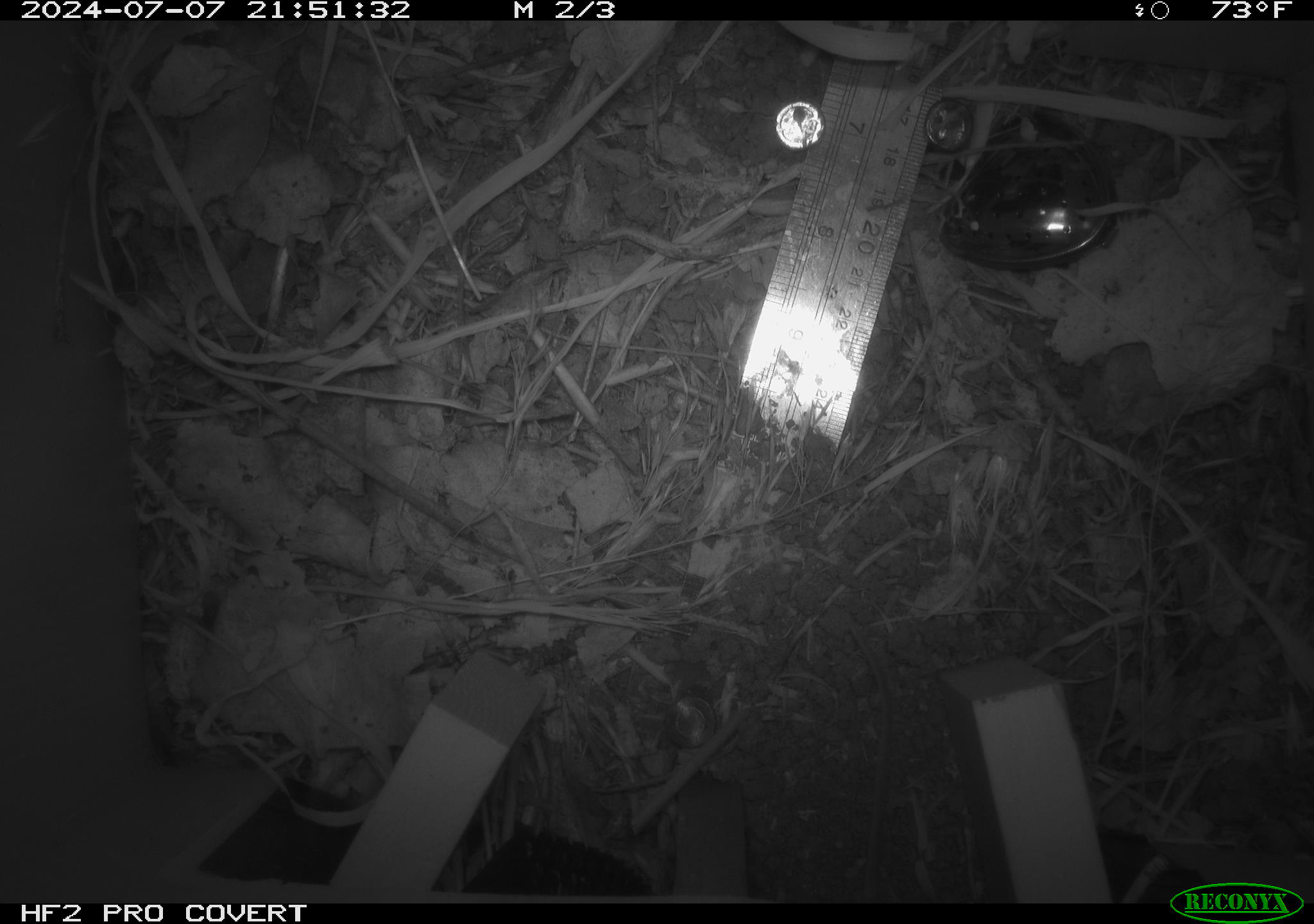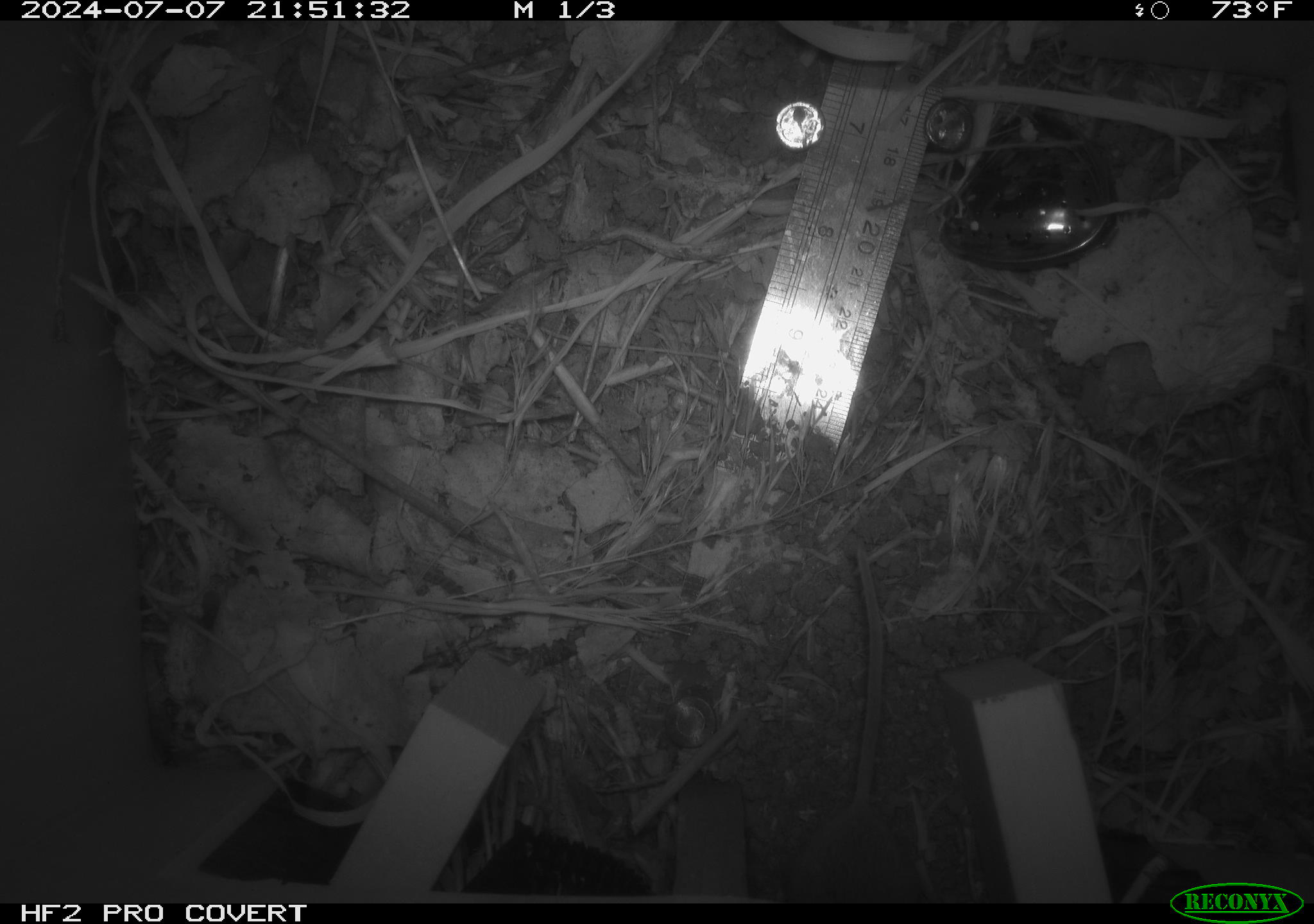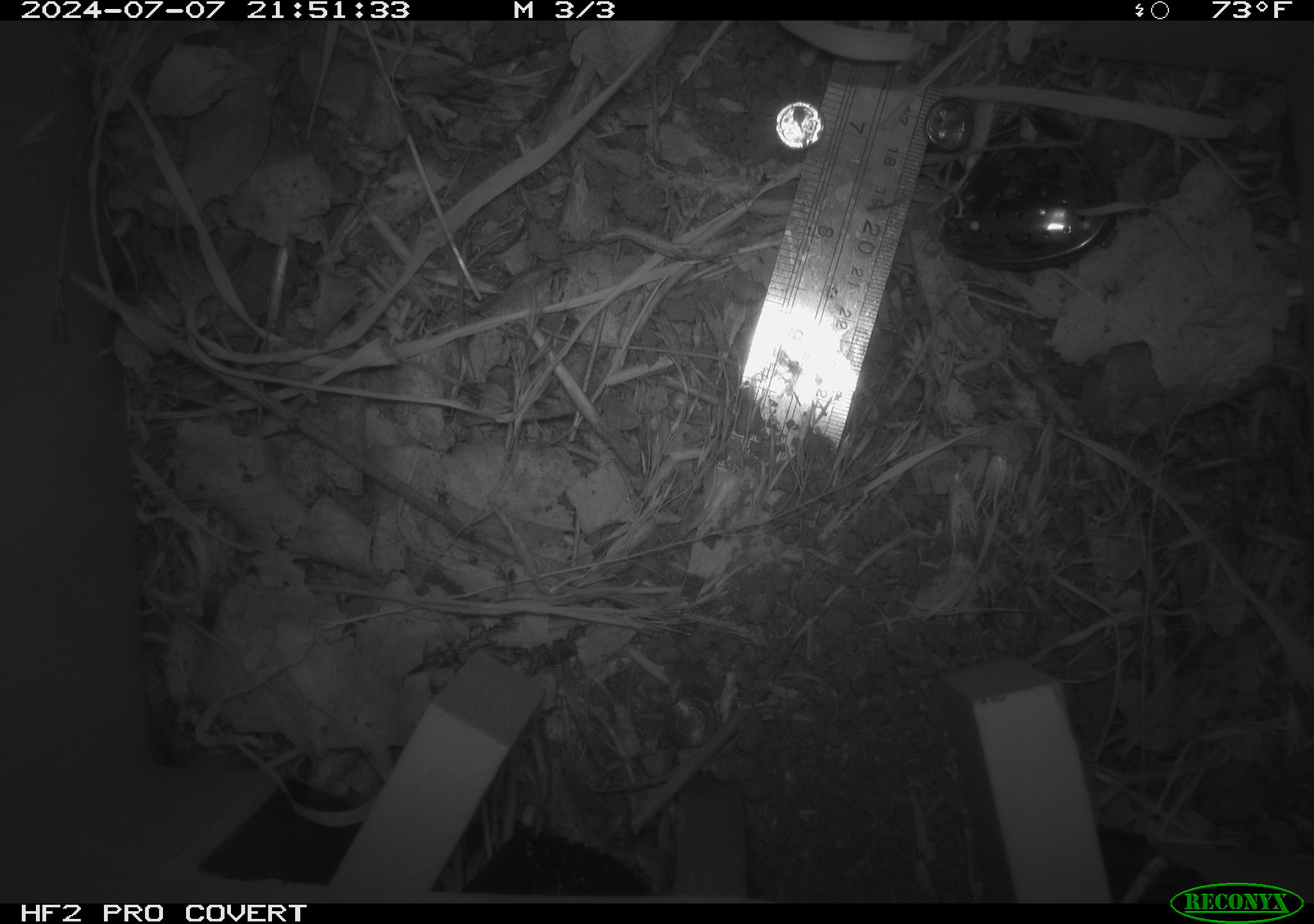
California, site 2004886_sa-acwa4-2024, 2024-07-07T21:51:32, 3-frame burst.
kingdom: Animalia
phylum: Chordata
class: Mammalia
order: Rodentia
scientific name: Rodentia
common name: mouse species